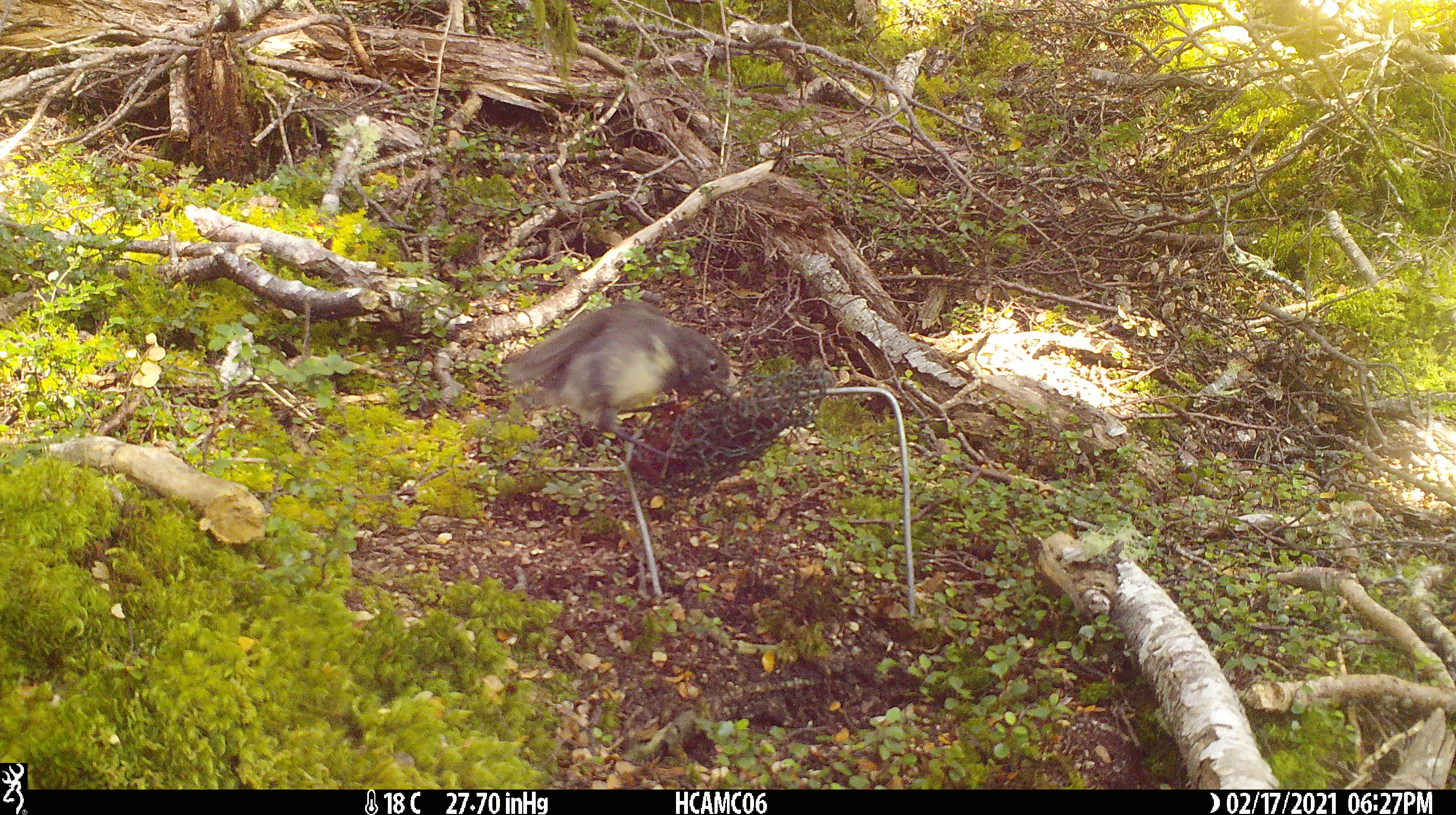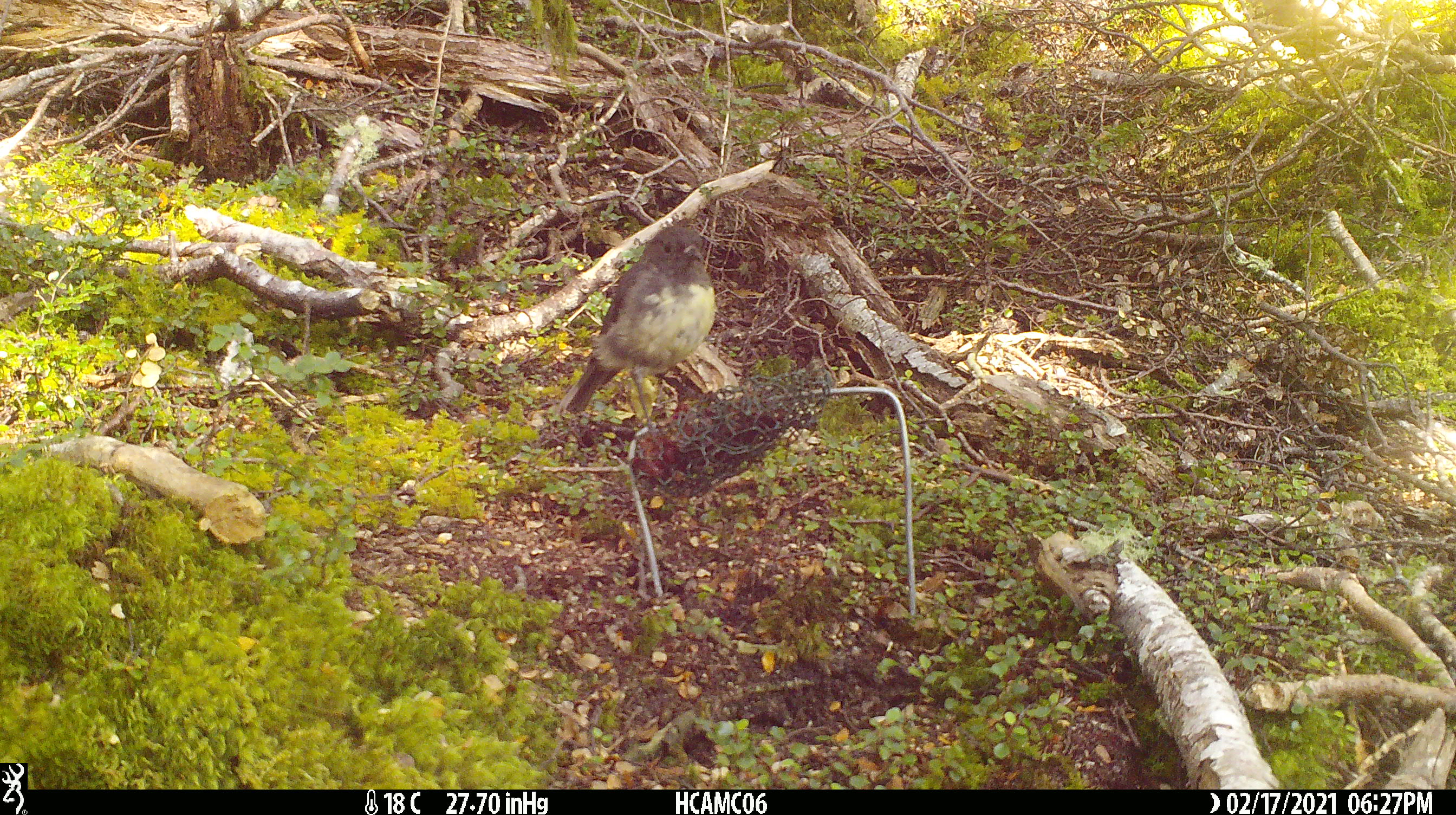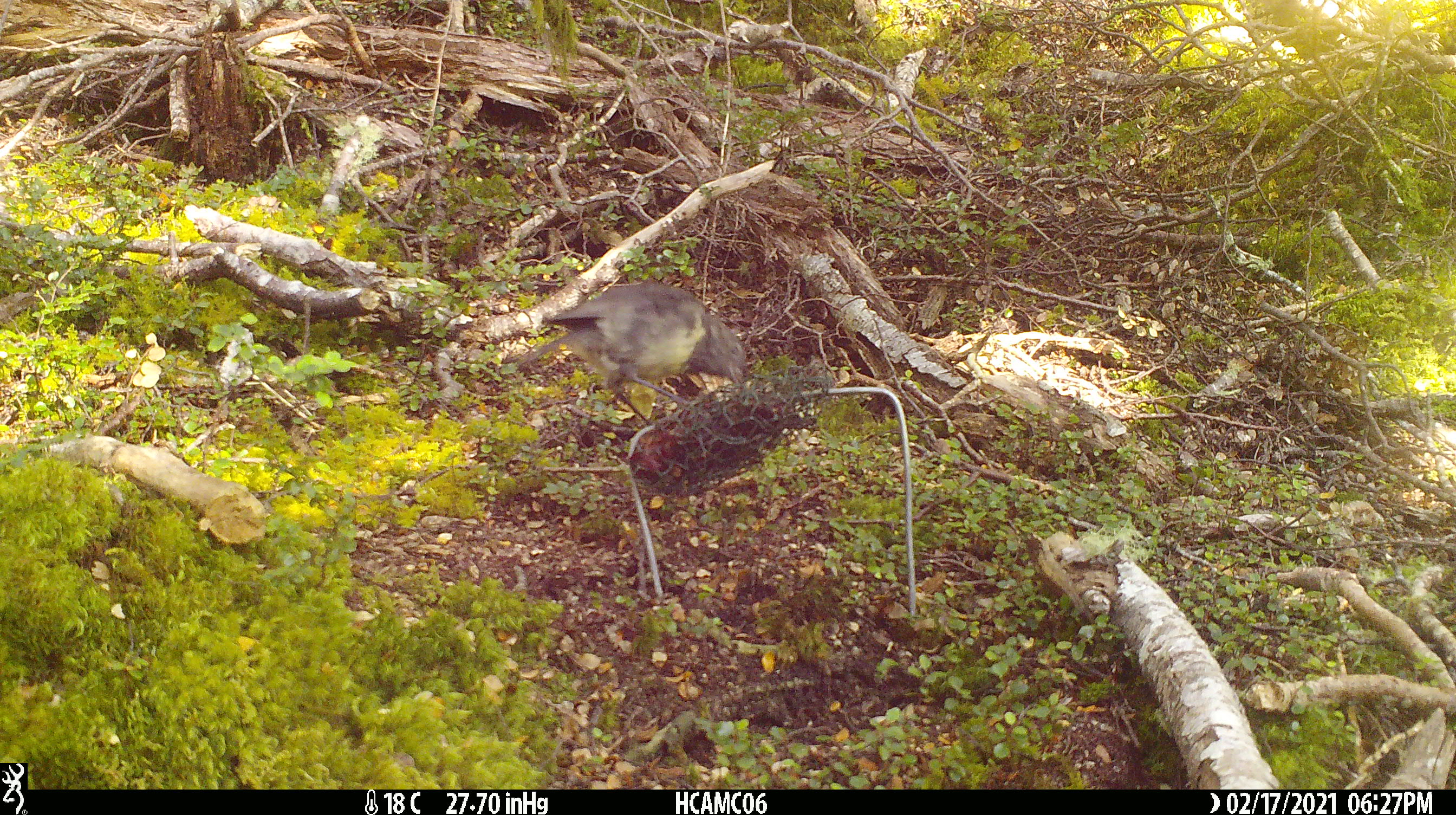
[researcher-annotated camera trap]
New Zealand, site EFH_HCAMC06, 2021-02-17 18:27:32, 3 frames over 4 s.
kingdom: Animalia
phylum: Chordata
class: Aves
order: Passeriformes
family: Petroicidae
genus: Petroica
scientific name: Petroica australis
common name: new zealand robin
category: robin